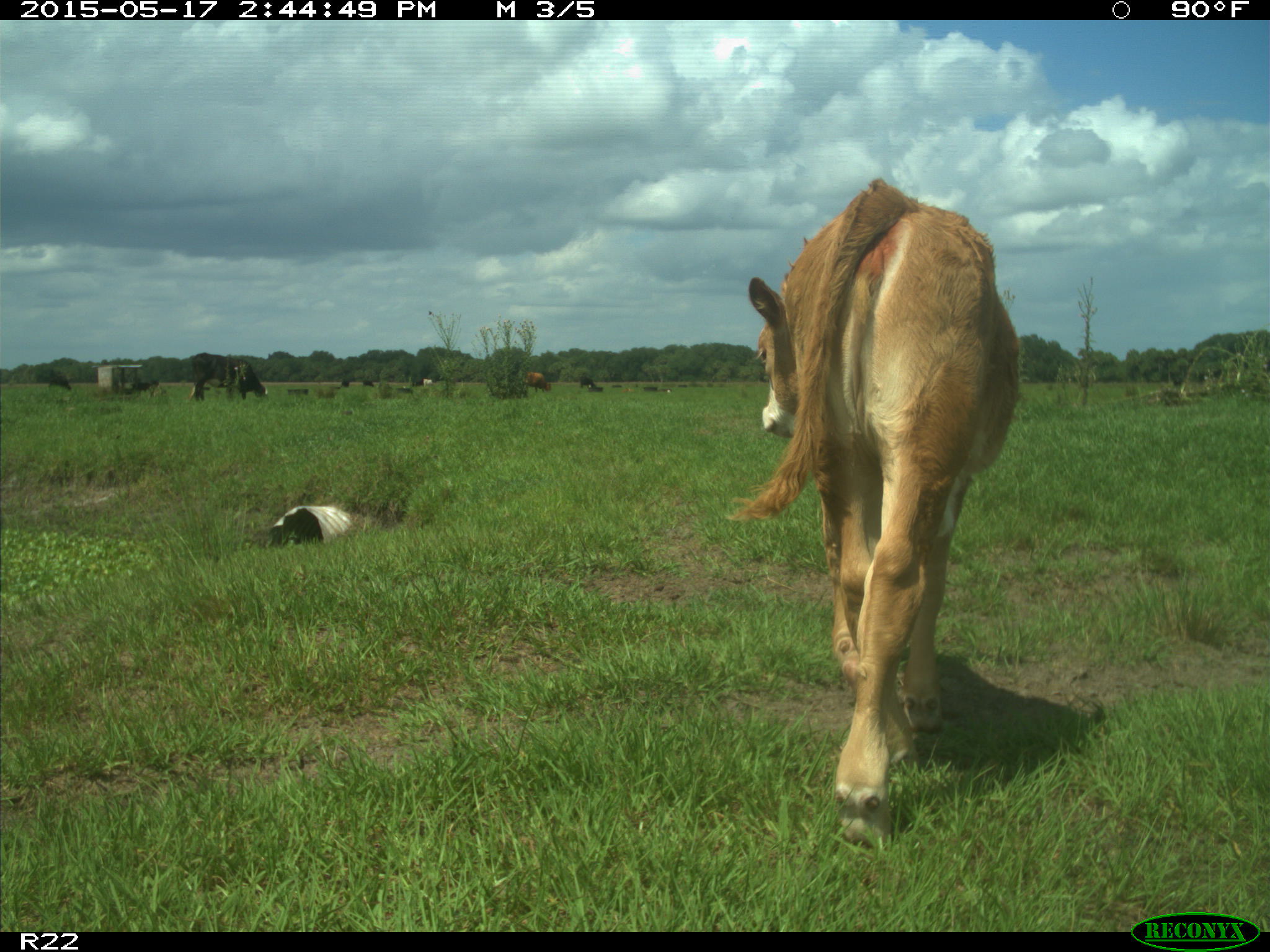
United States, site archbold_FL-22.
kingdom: Animalia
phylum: Chordata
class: Mammalia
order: Artiodactyla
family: Bovidae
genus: Bos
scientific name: Bos taurus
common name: domestic cow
Bos taurus (domestic cow).